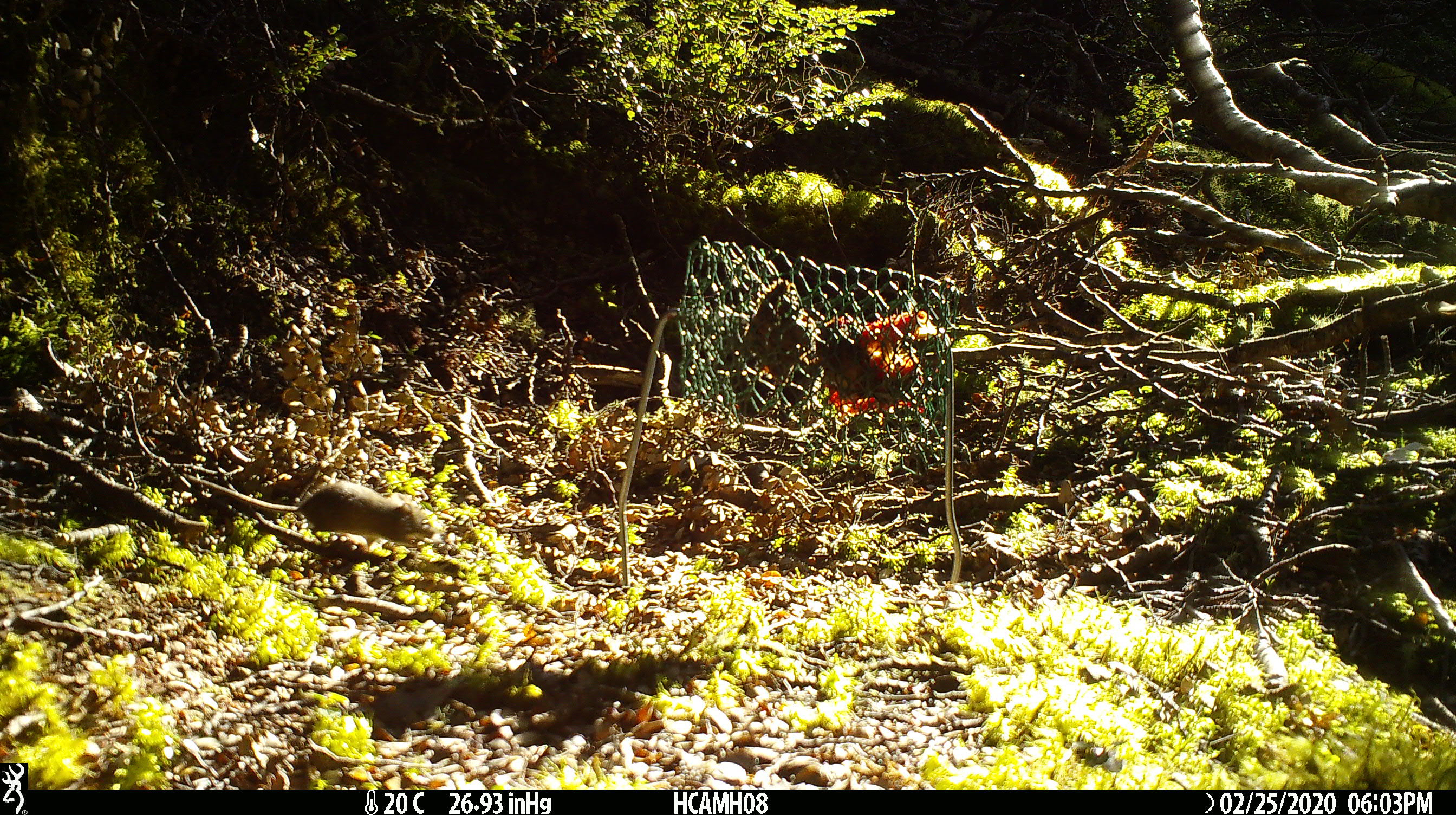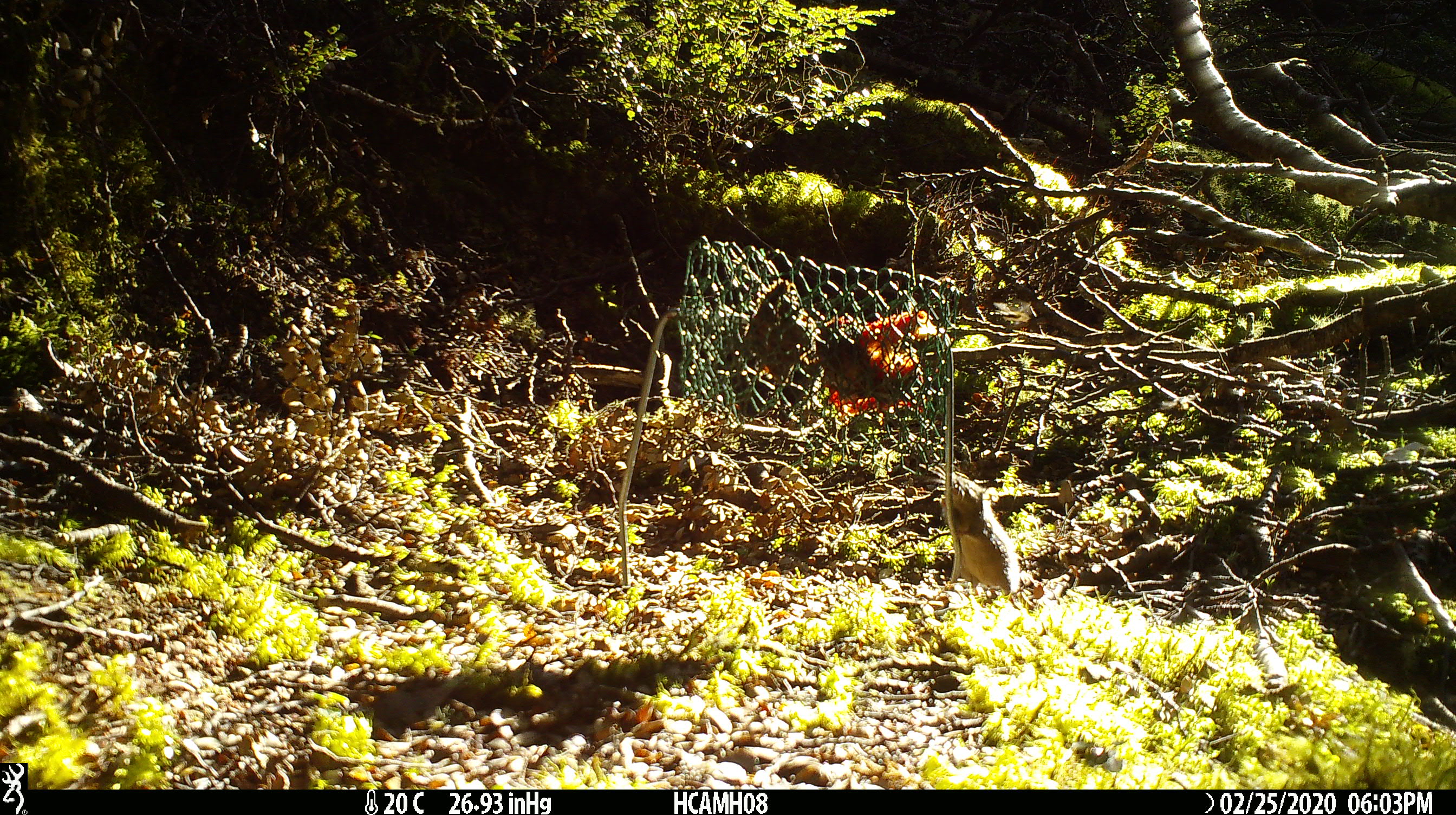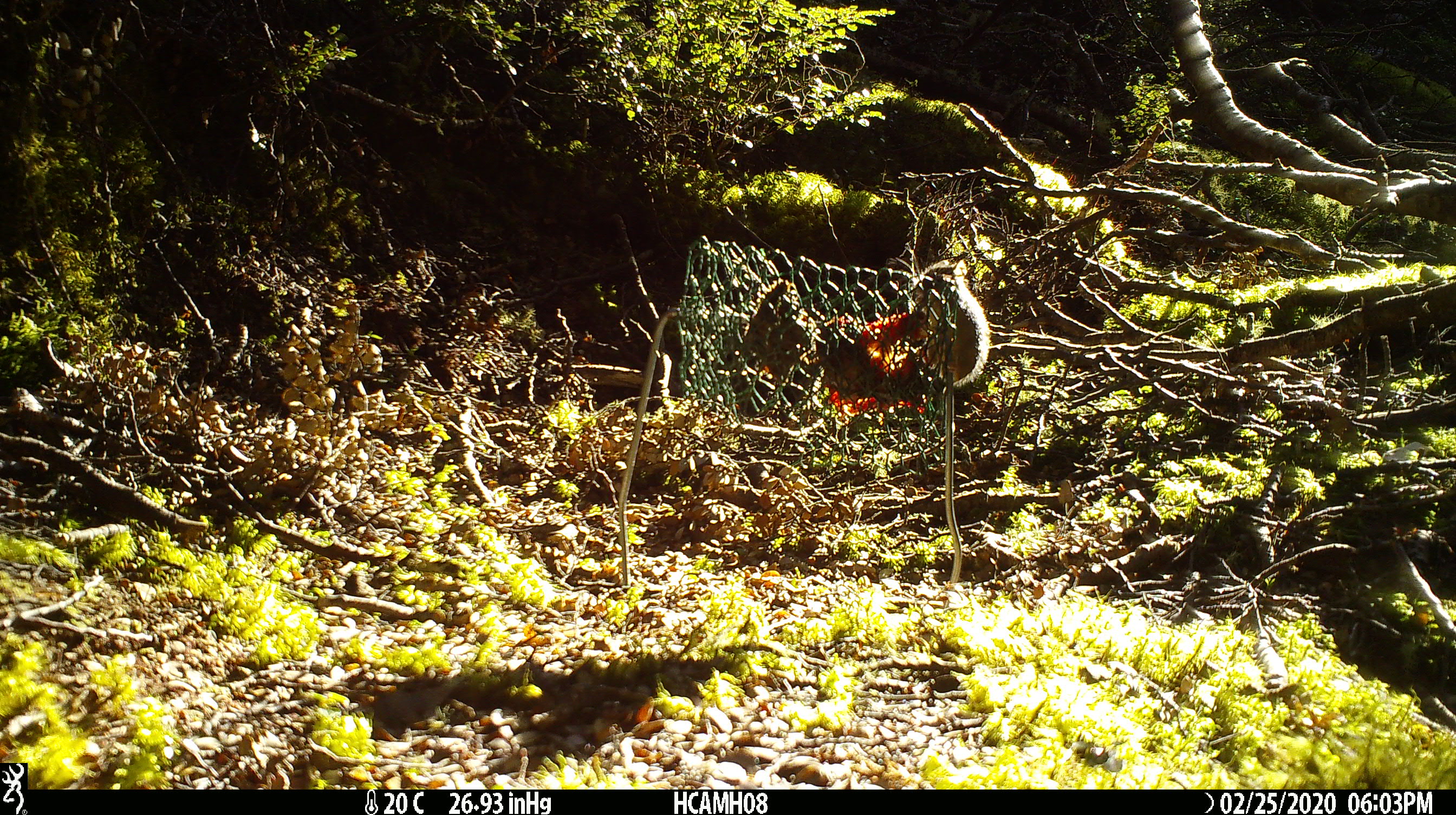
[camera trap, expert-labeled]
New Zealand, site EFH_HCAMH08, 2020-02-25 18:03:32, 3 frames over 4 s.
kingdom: Animalia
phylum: Chordata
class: Mammalia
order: Rodentia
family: Muridae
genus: Mus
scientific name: Mus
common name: mouse